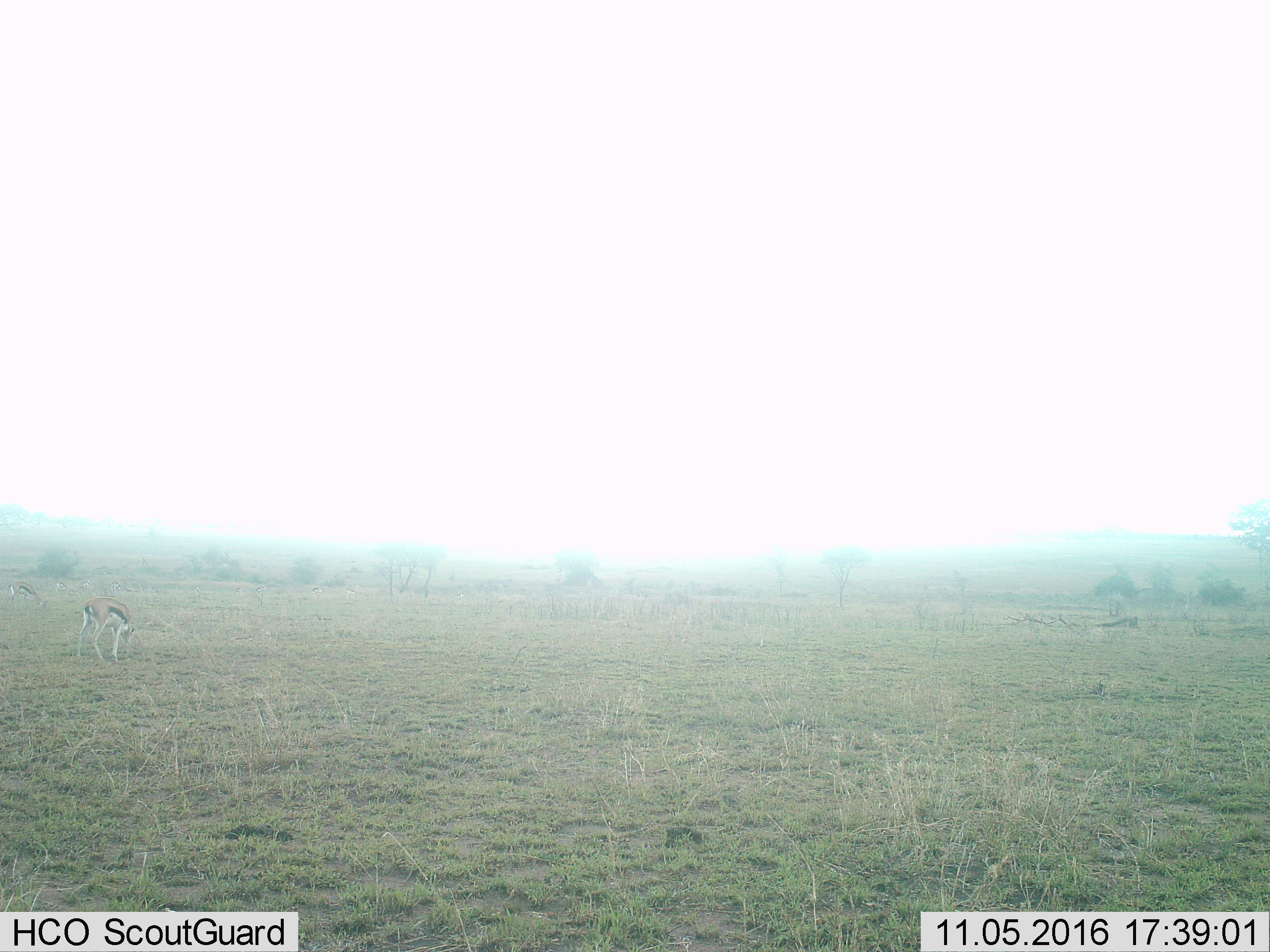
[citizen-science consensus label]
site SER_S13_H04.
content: unidentified animal